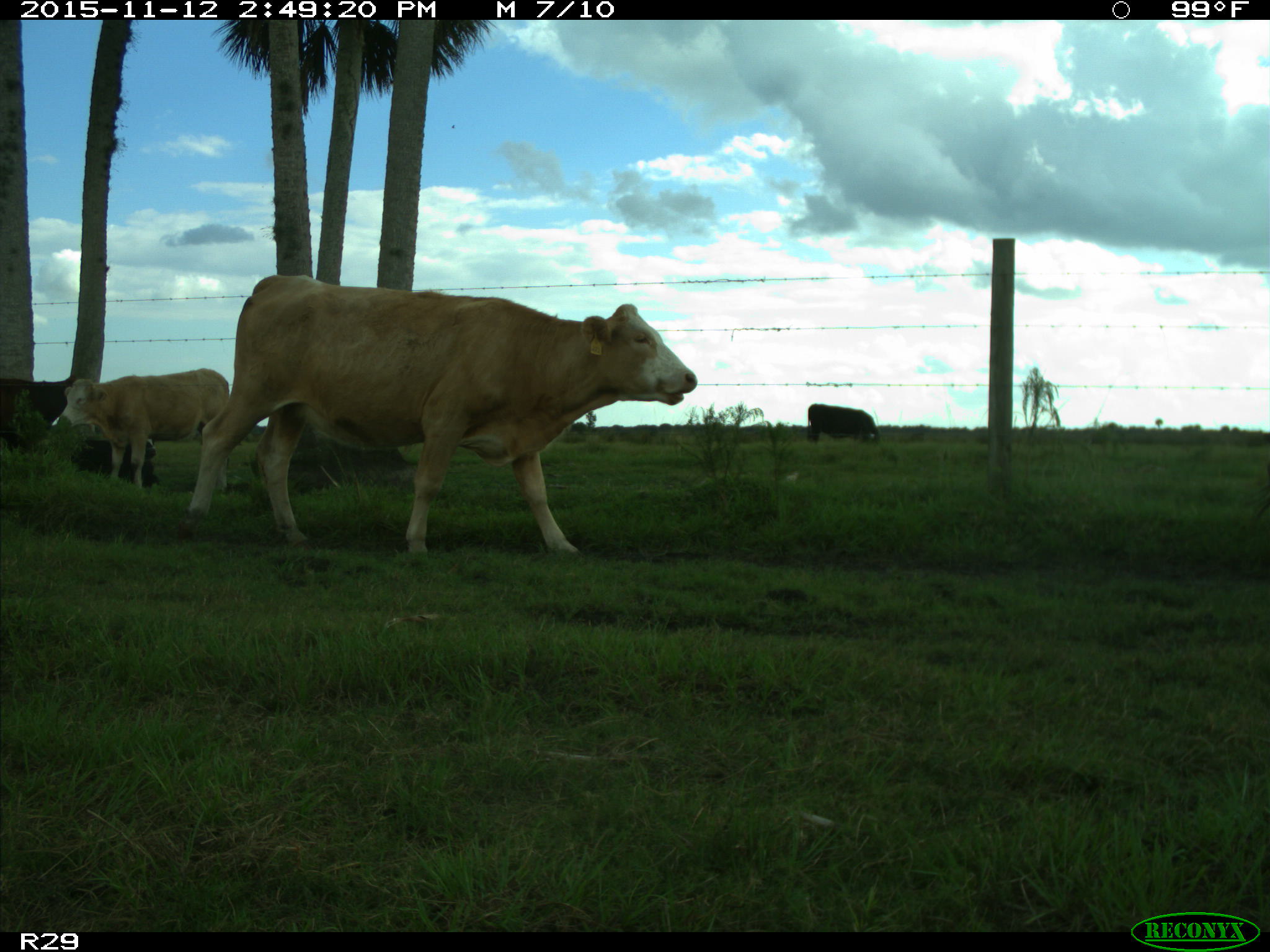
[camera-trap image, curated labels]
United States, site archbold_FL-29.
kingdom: Animalia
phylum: Chordata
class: Mammalia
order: Artiodactyla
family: Bovidae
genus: Bos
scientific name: Bos taurus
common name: domestic cow